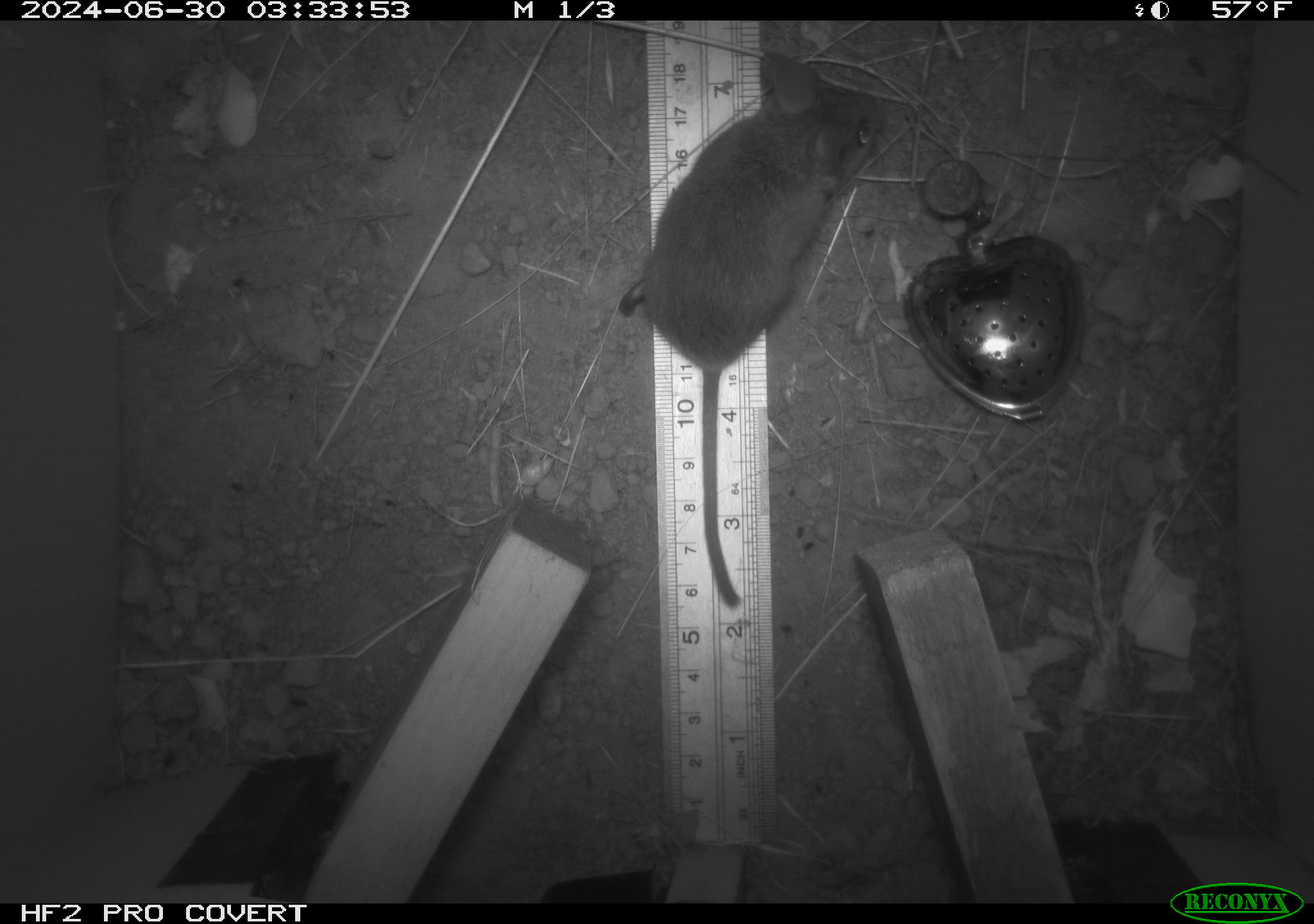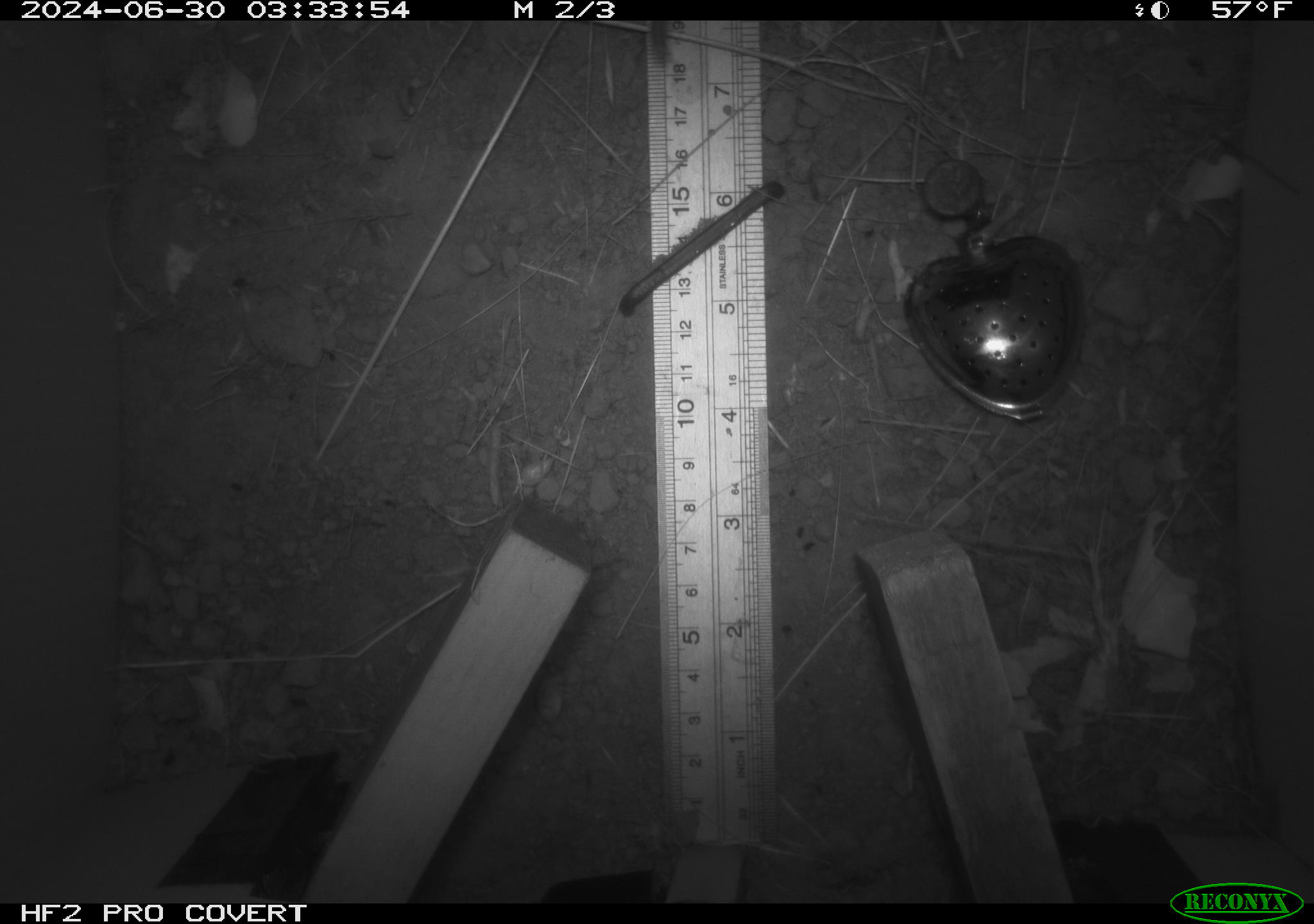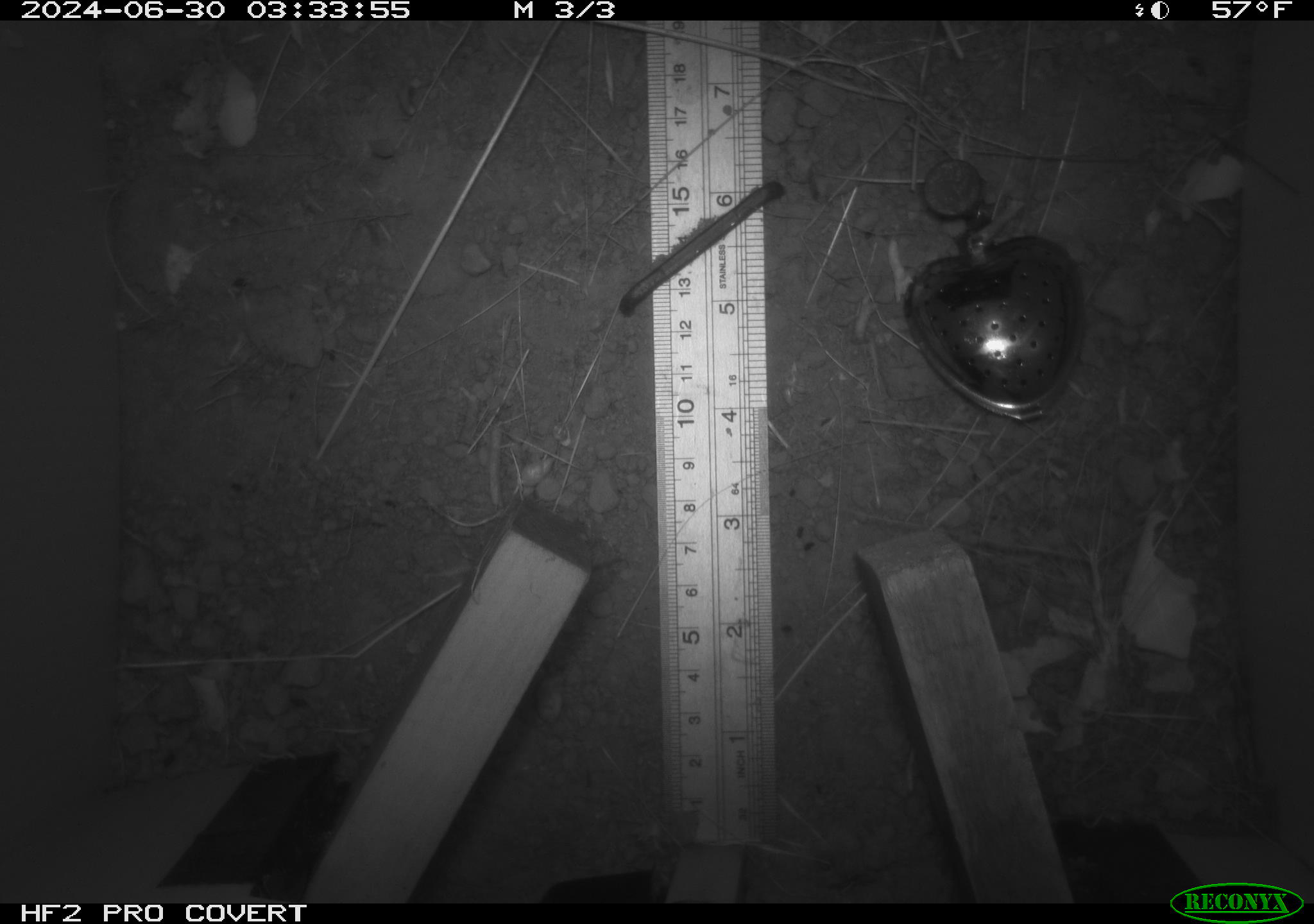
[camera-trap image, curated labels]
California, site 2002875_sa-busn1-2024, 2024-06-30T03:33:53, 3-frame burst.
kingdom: Animalia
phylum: Chordata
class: Mammalia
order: Rodentia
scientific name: Rodentia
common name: rodent